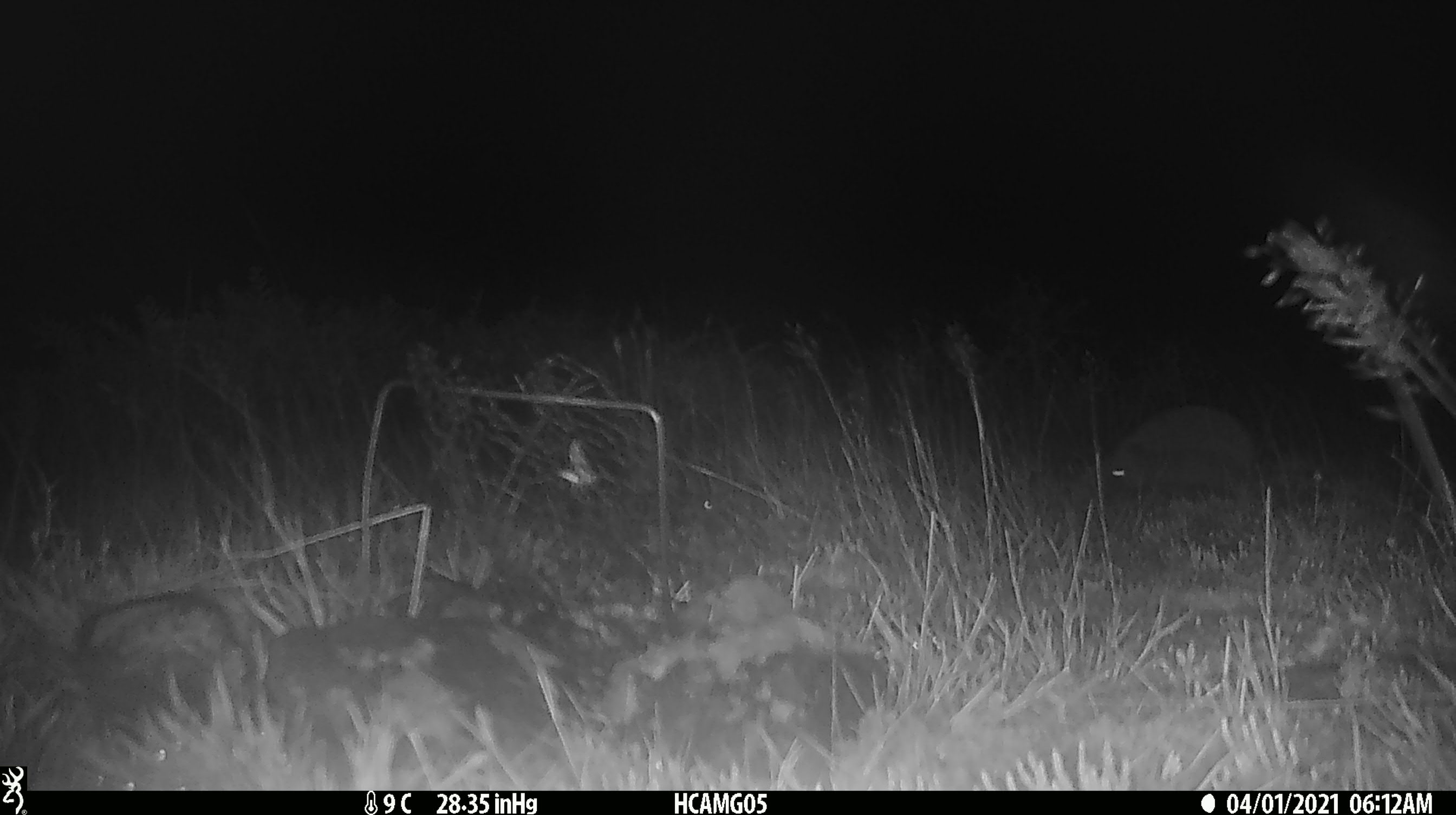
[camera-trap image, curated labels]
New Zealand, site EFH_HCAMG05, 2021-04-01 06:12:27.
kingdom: Animalia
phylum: Chordata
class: Mammalia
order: Eulipotyphla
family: Erinaceidae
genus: Erinaceus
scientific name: Erinaceus europaeus europaeus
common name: european hedgehog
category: hedgehog